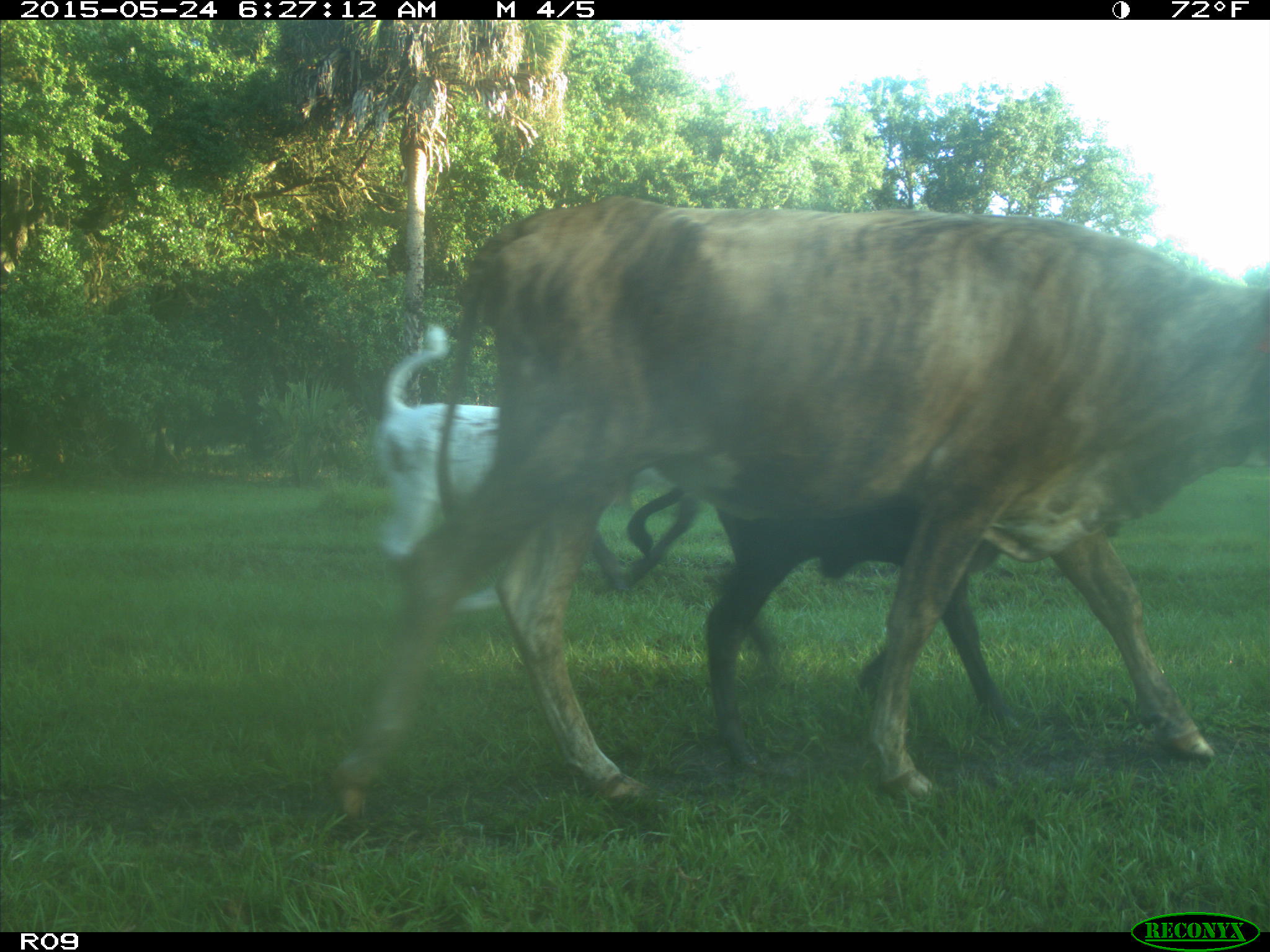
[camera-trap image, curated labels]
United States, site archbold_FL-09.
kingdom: Animalia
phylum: Chordata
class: Mammalia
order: Artiodactyla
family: Bovidae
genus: Bos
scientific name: Bos taurus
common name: domestic cow